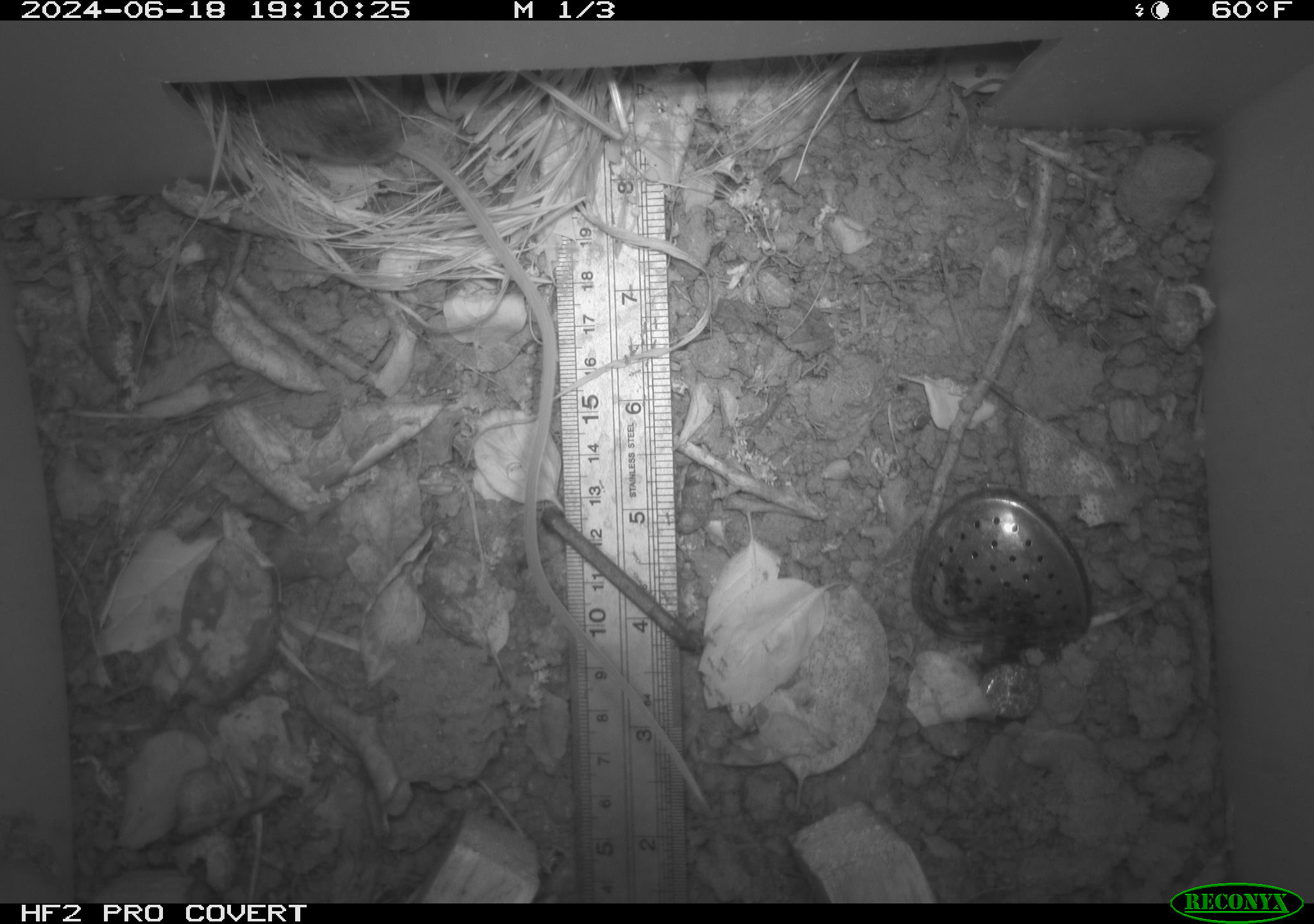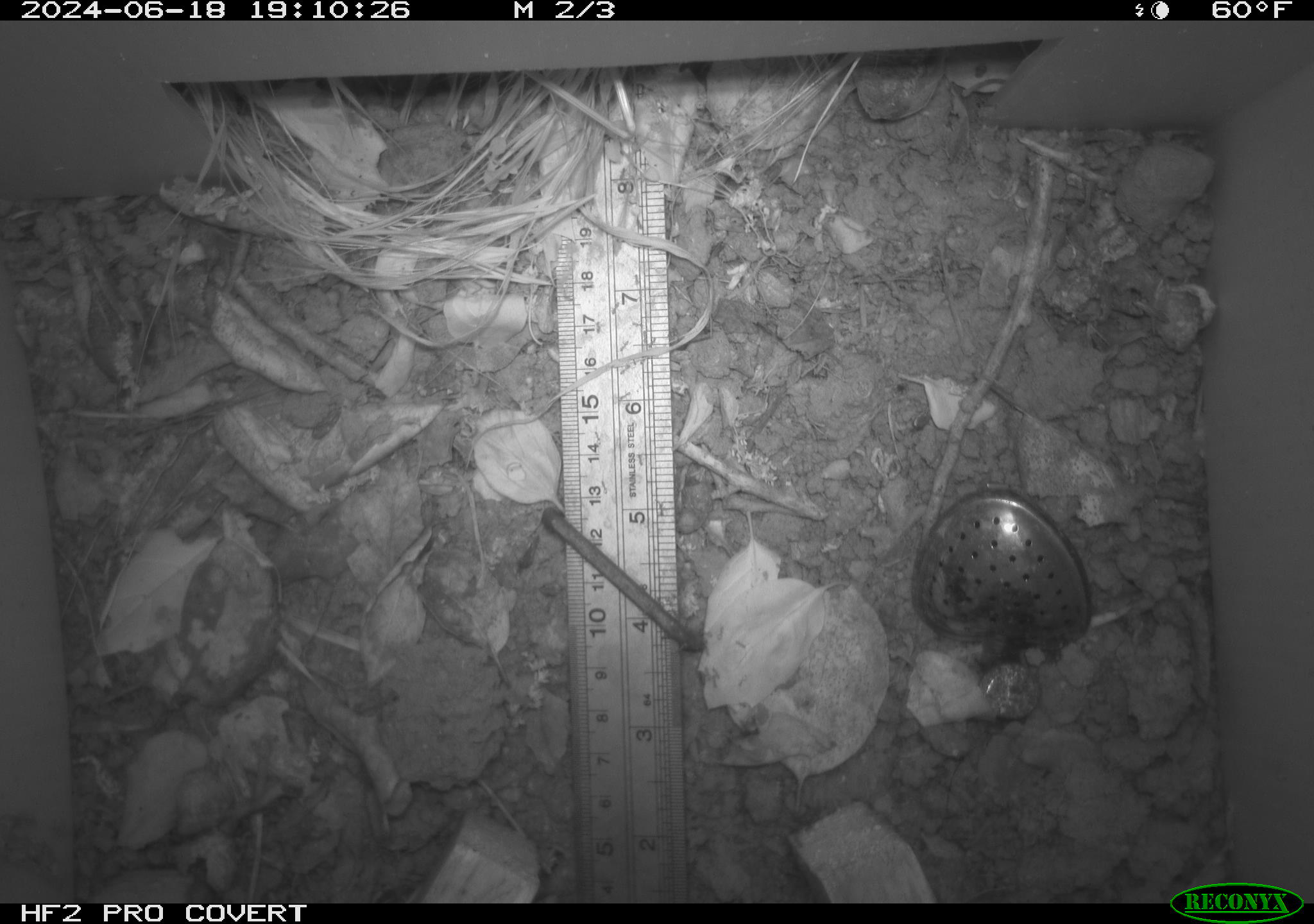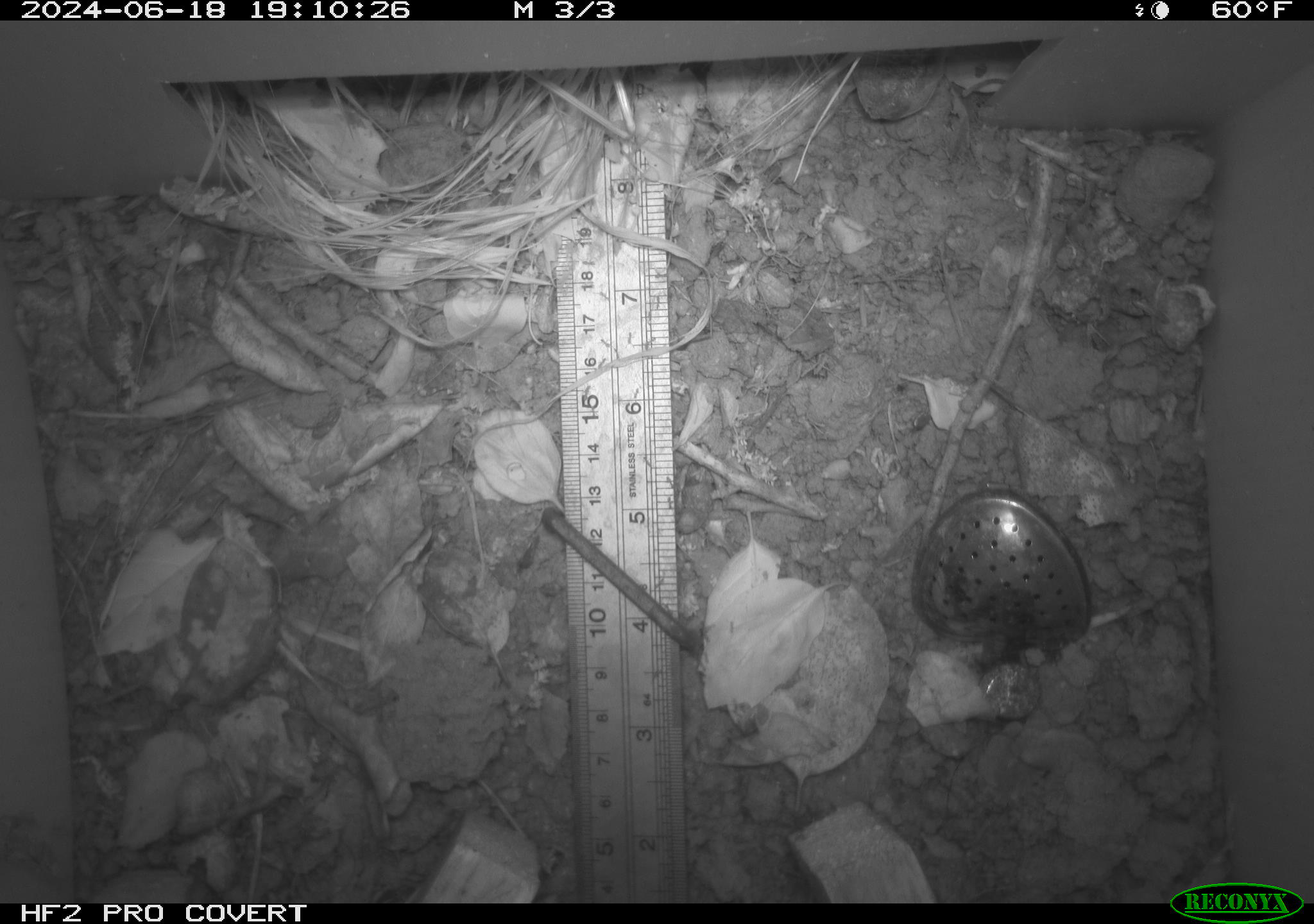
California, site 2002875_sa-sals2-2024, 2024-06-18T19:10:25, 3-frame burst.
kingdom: Animalia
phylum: Chordata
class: Mammalia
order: Rodentia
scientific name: Rodentia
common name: rodent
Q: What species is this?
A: Rodent (Rodentia).